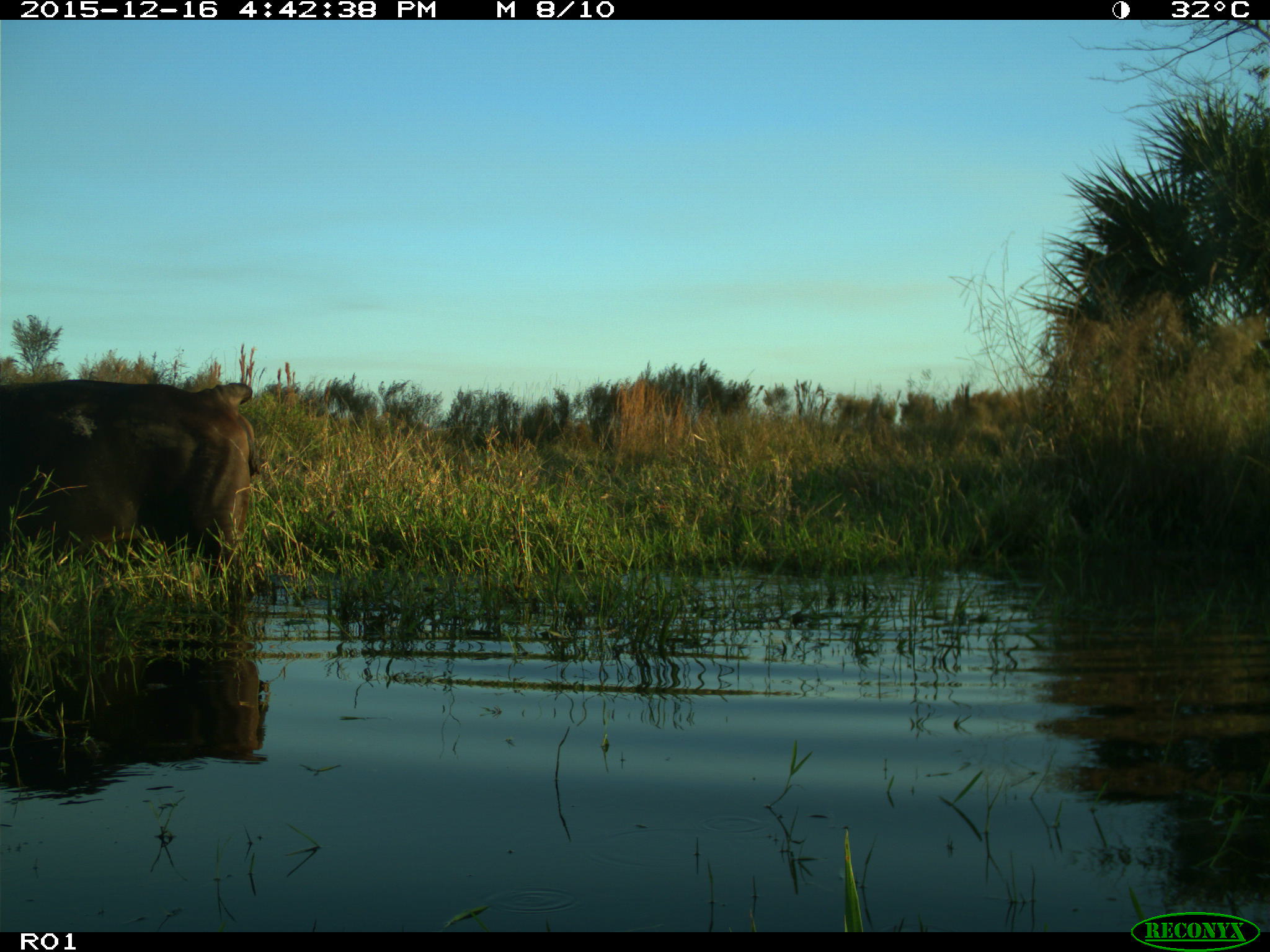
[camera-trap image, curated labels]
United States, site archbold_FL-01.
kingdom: Animalia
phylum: Chordata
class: Mammalia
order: Artiodactyla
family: Bovidae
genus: Bos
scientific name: Bos taurus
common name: domestic cow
Bos taurus (domestic cow).